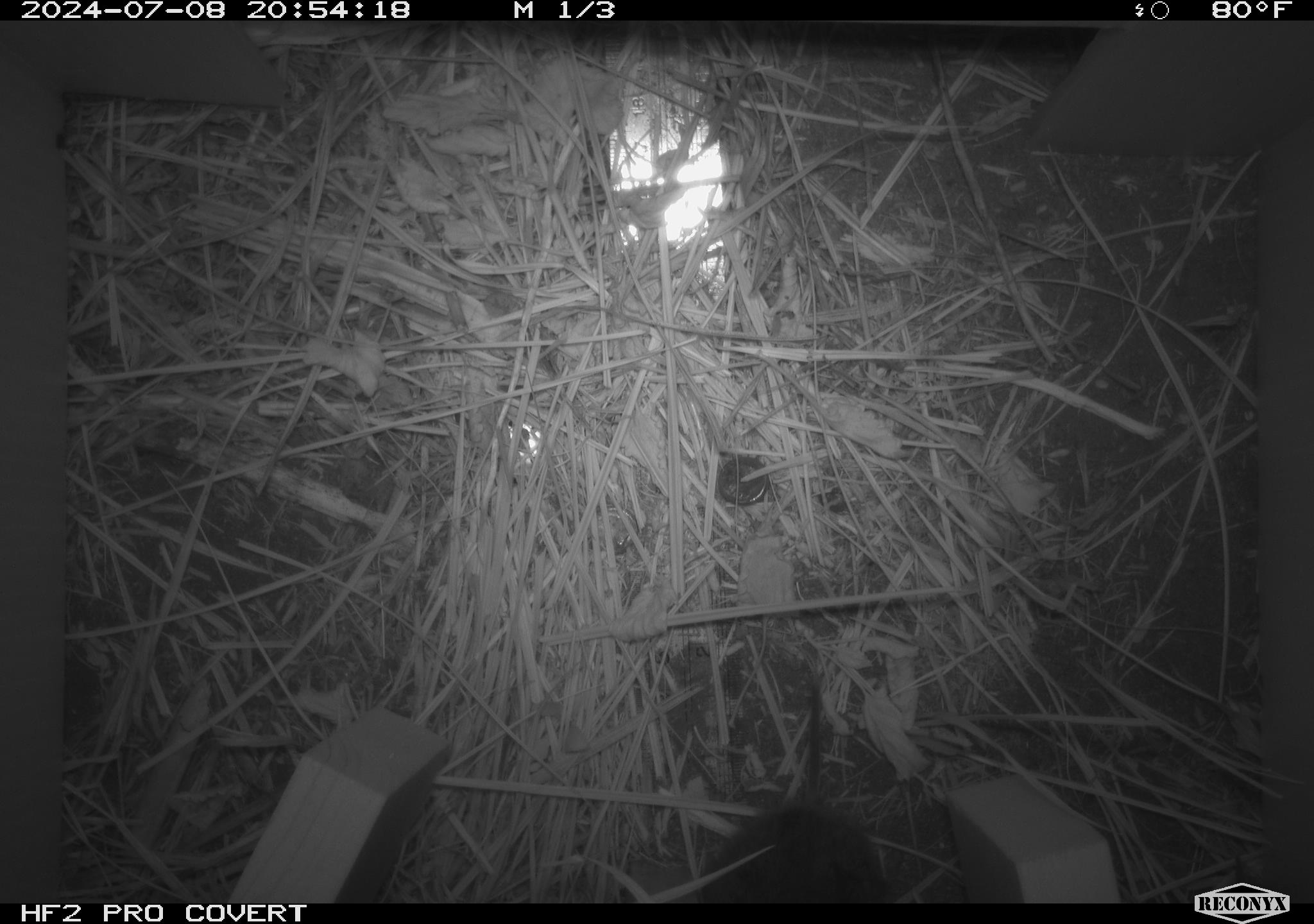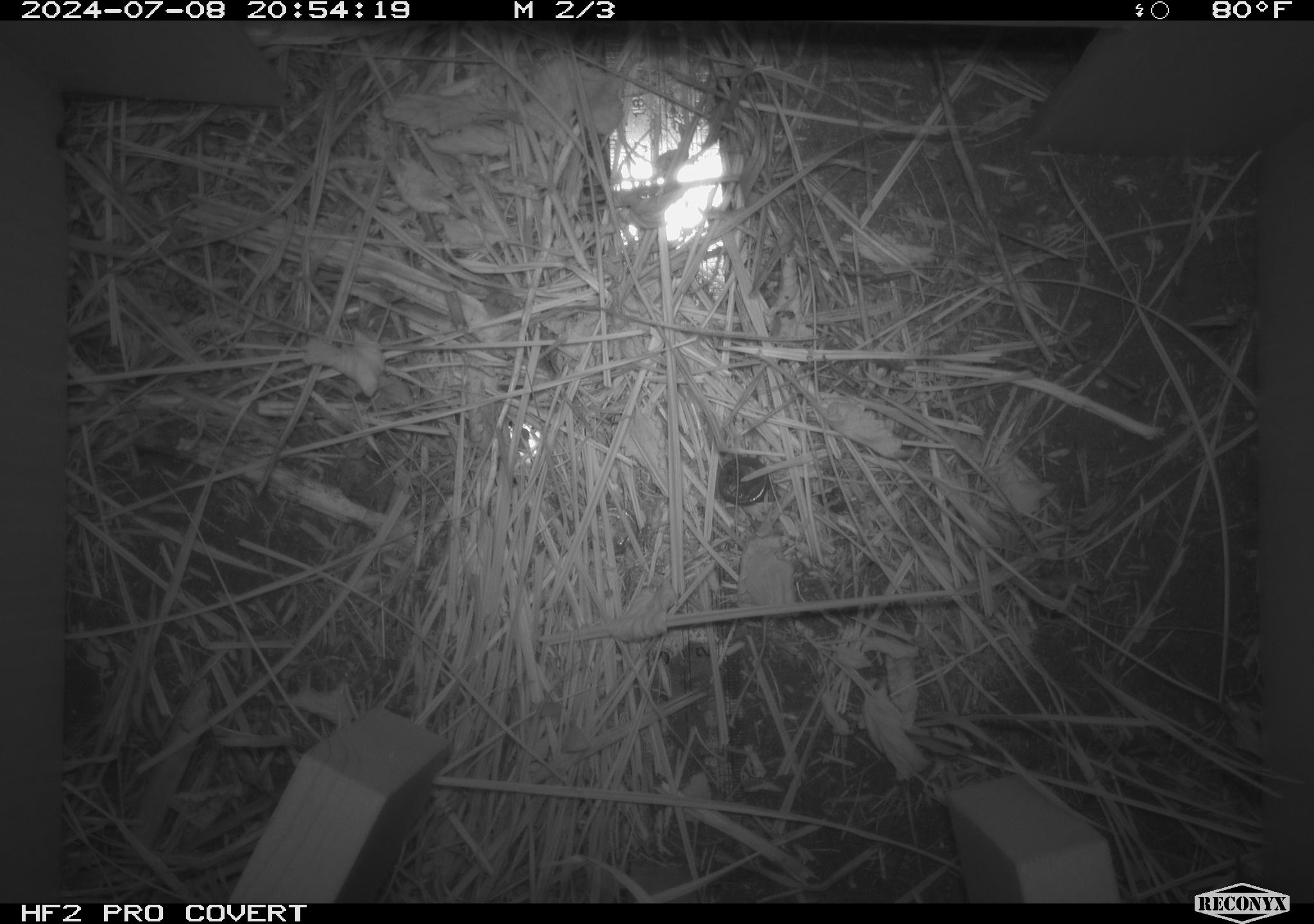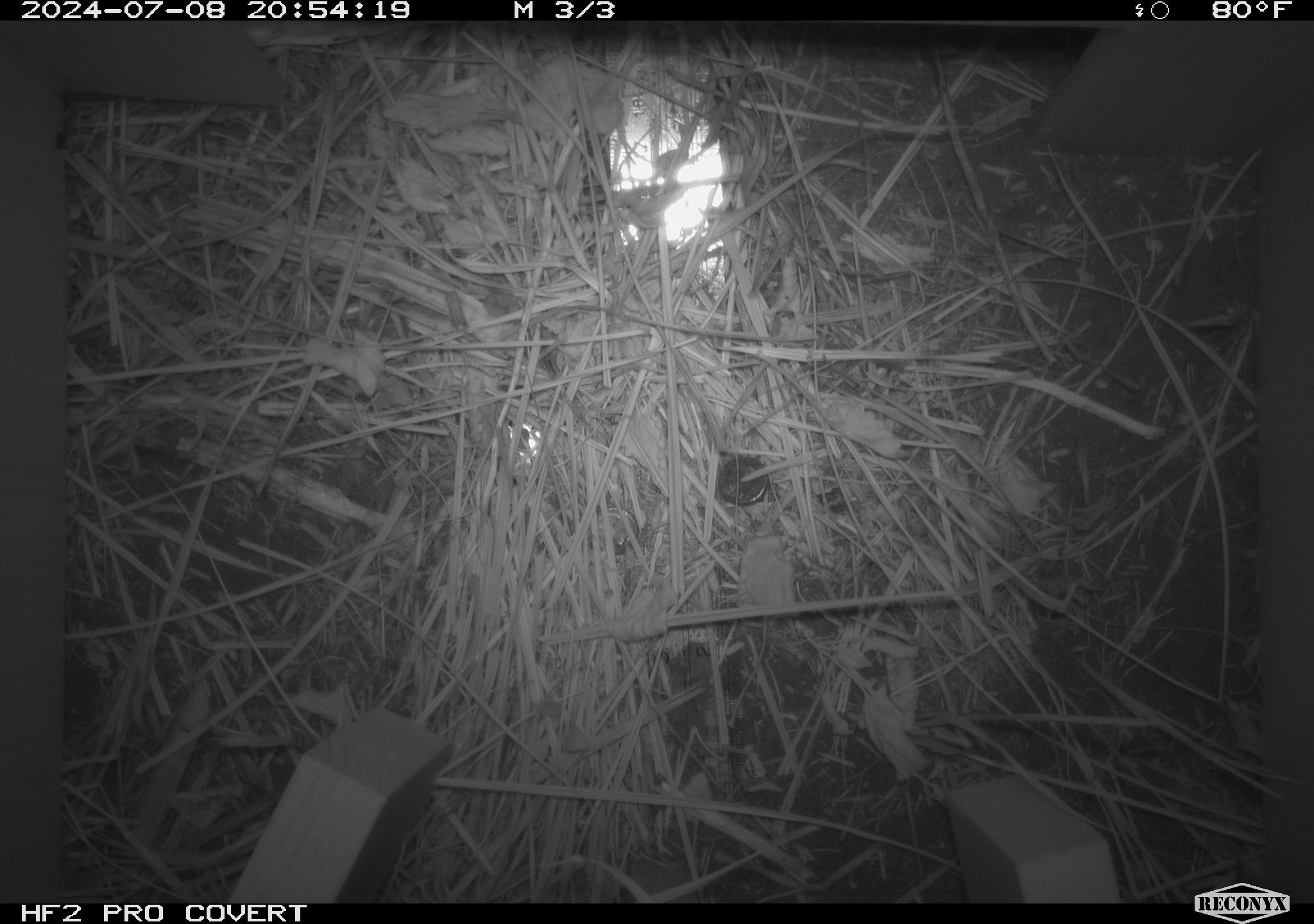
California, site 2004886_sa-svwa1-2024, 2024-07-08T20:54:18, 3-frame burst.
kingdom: Animalia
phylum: Chordata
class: Mammalia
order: Rodentia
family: Cricetidae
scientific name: Arvicolinae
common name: voles, lemmings, and muskrats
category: arvicolinae subfamily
Arvicolinae subfamily (voles, lemmings, and muskrats) (Arvicolinae).